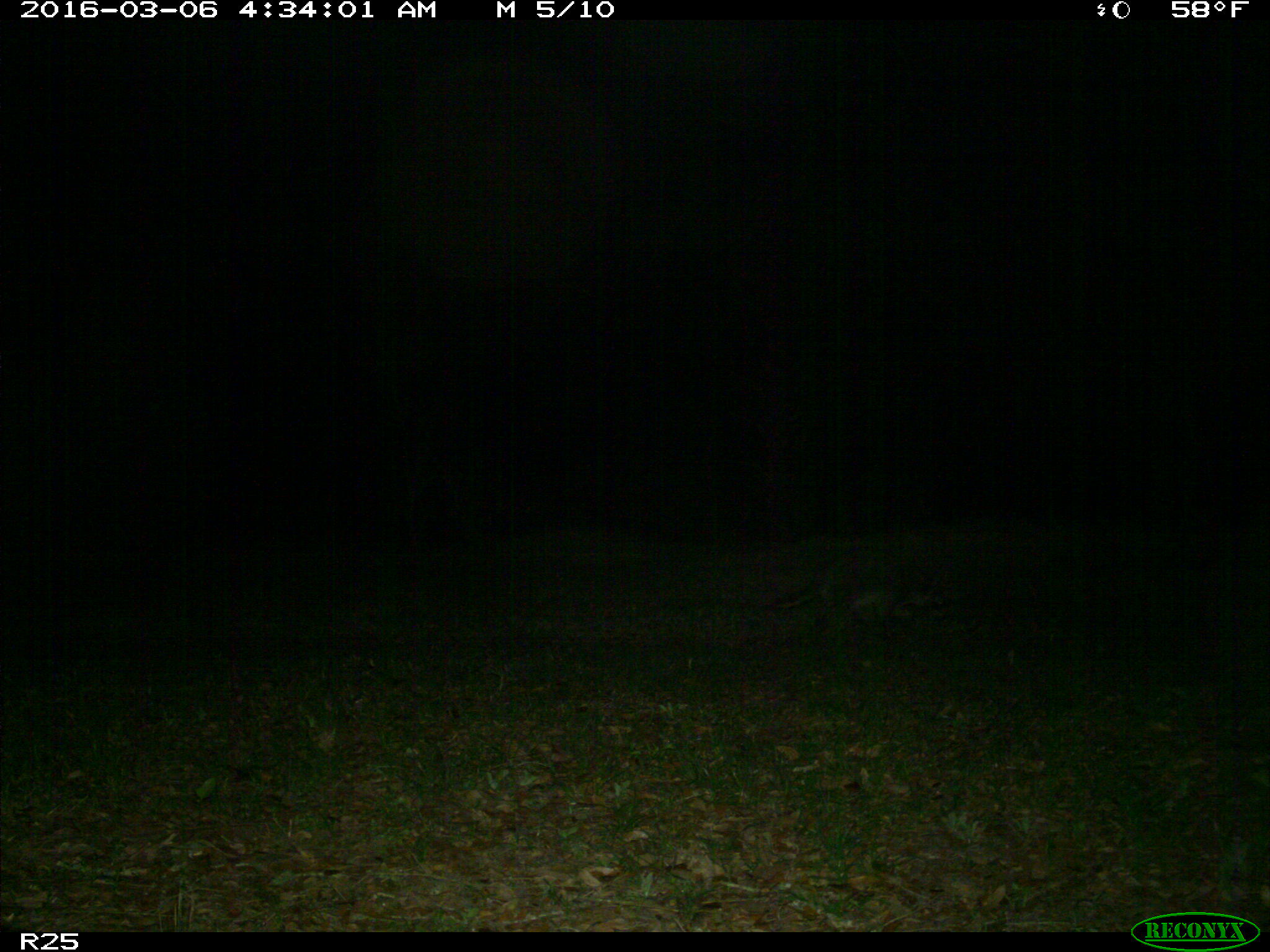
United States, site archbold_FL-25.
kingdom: Animalia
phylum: Chordata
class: Mammalia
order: Carnivora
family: Procyonidae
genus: Procyon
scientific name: Procyon lotor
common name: common raccoon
Procyon lotor (common raccoon).